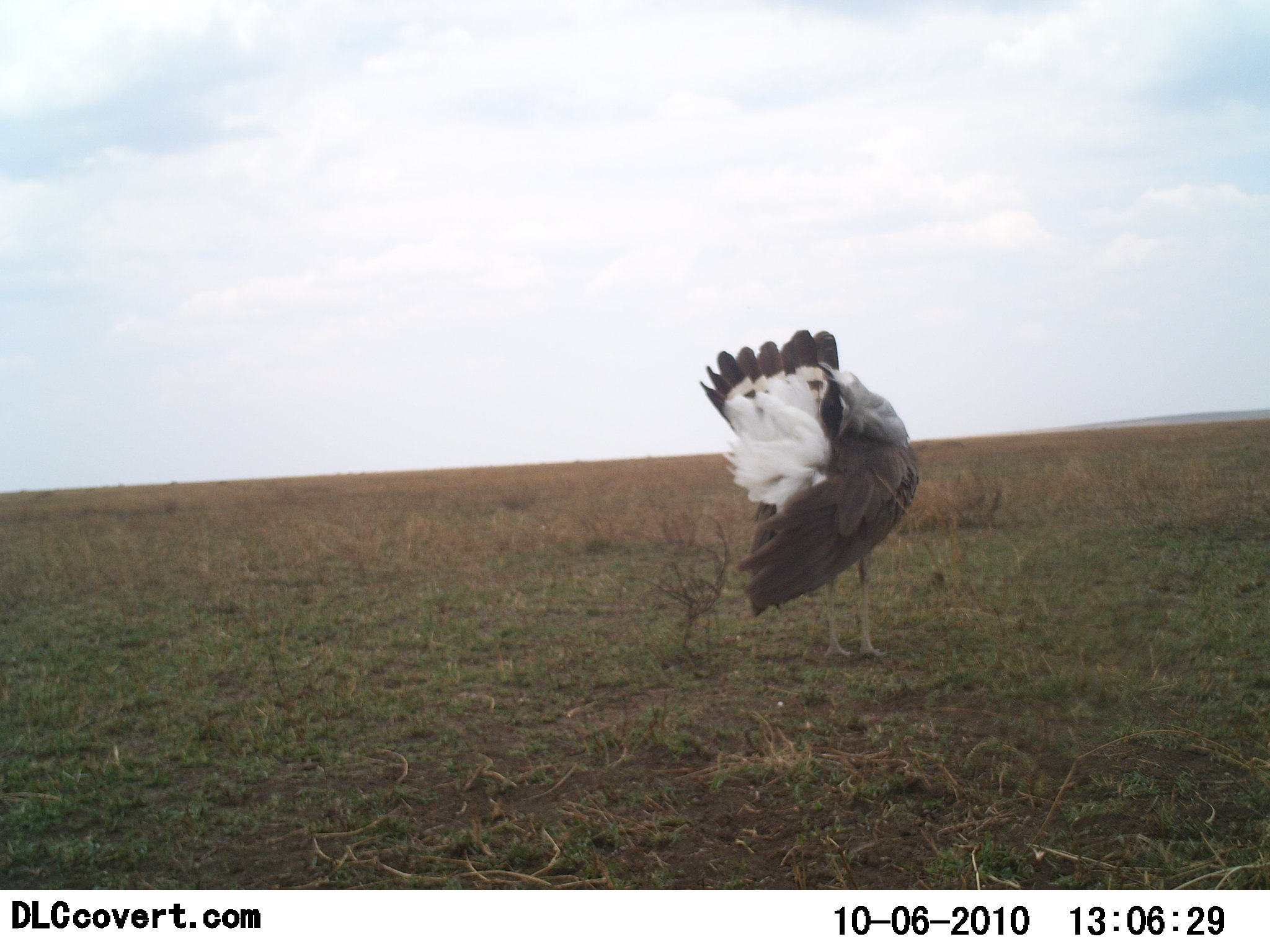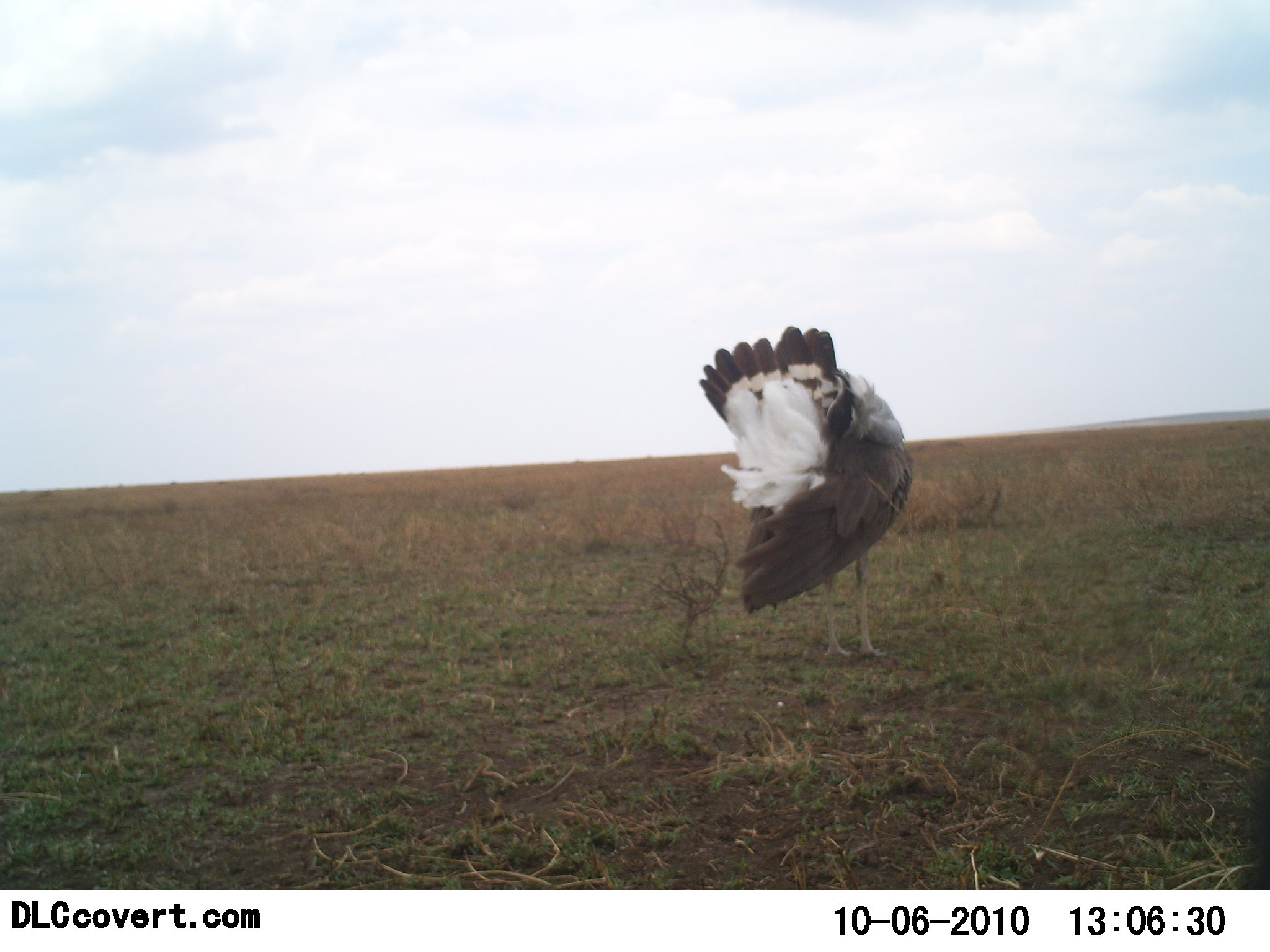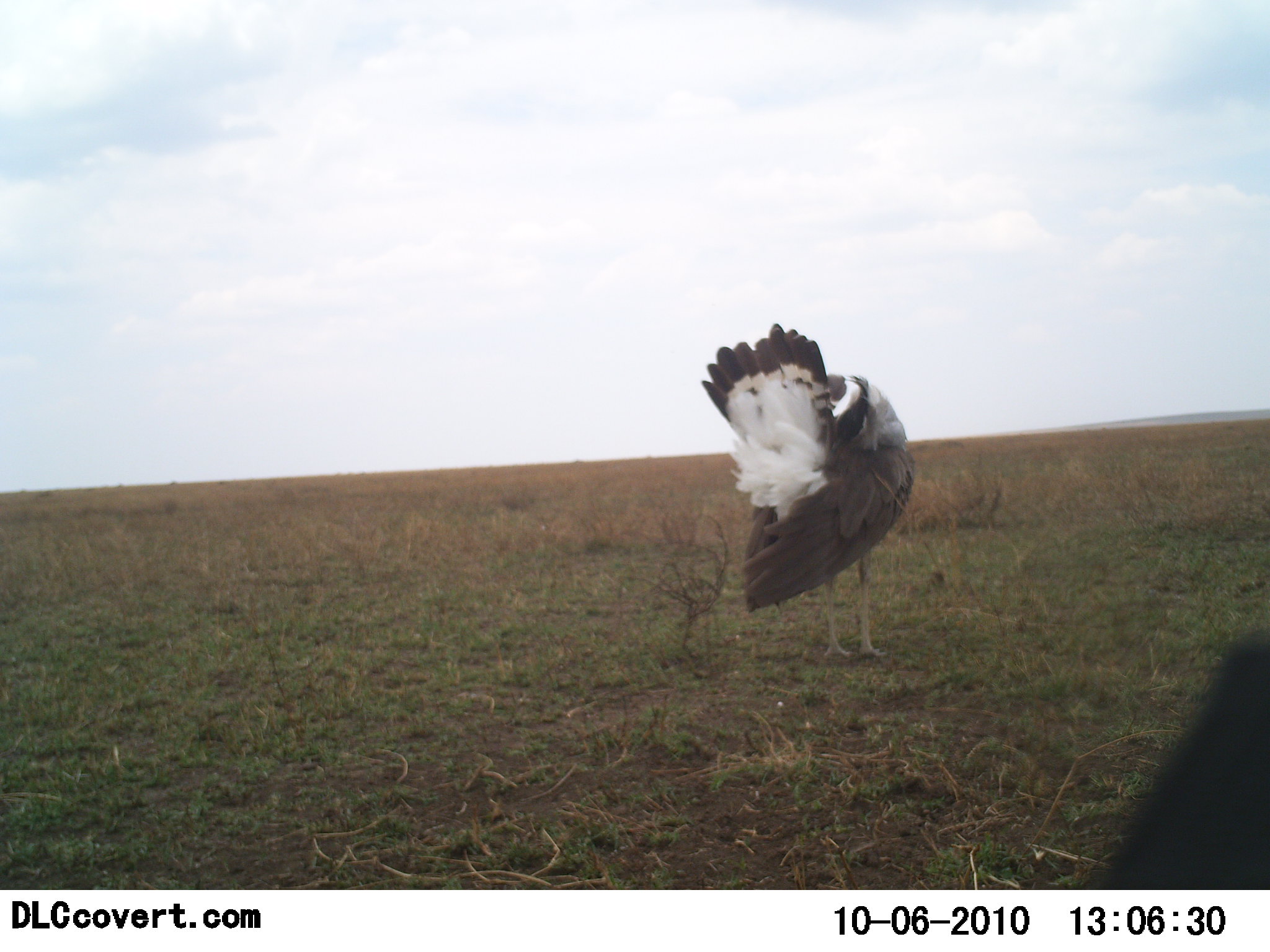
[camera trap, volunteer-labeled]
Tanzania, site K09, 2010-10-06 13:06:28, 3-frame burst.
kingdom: Animalia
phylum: Chordata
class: Aves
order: Otidiformes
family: Otididae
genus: Ardeotis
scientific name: Ardeotis kori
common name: kori bustard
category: koribustard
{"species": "koribustard (kori bustard) (Ardeotis kori)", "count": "1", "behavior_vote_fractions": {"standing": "87%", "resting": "7%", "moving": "7%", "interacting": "7%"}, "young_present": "0%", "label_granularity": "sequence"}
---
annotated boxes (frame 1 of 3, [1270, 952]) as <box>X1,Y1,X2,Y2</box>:
animal: <box>697,330,919,661</box>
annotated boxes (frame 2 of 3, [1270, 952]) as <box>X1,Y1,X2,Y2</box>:
animal: <box>698,325,915,658</box>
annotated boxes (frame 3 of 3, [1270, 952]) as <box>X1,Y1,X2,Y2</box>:
animal: <box>704,323,915,662</box>; <box>1077,629,1270,890</box>